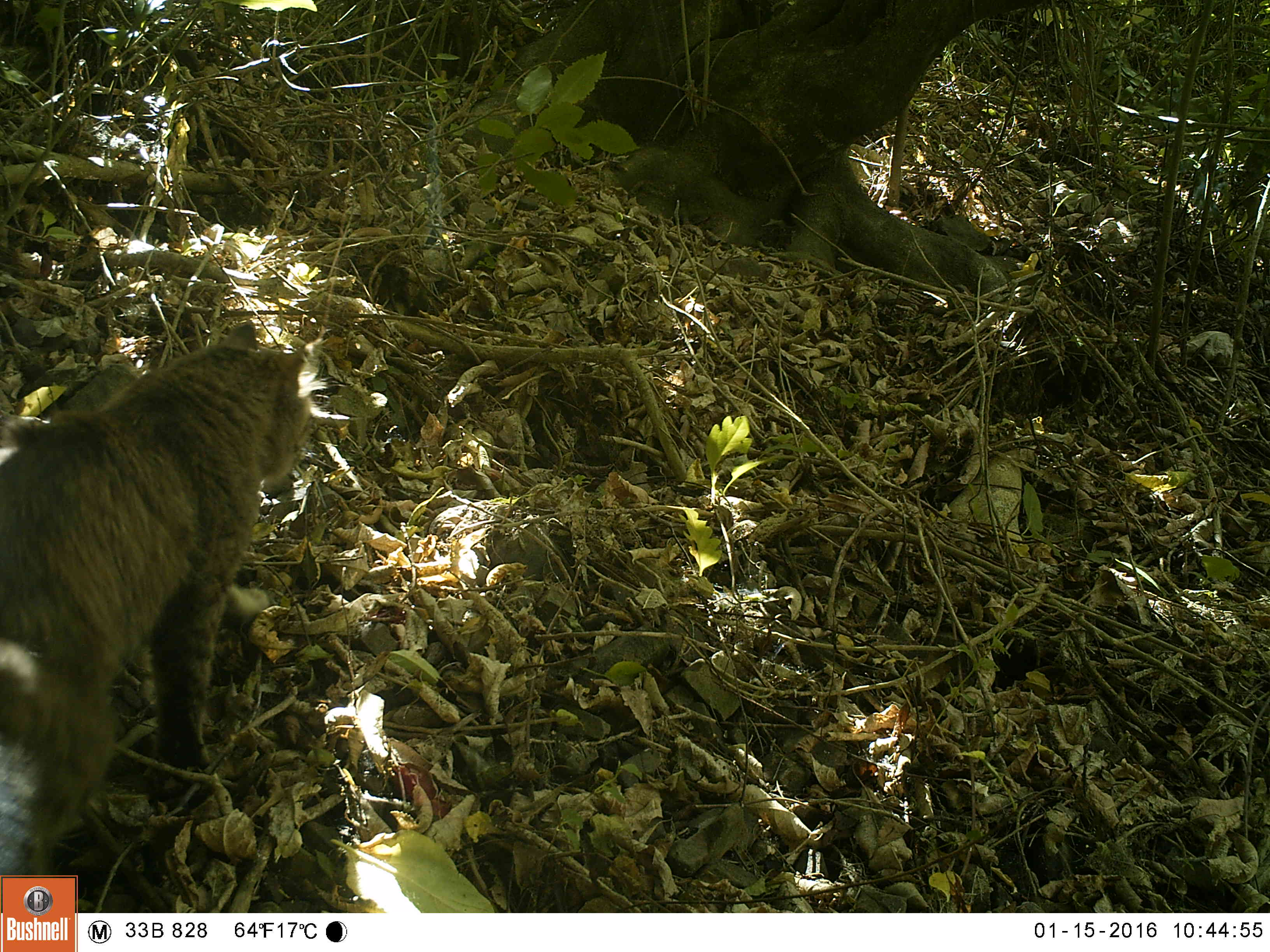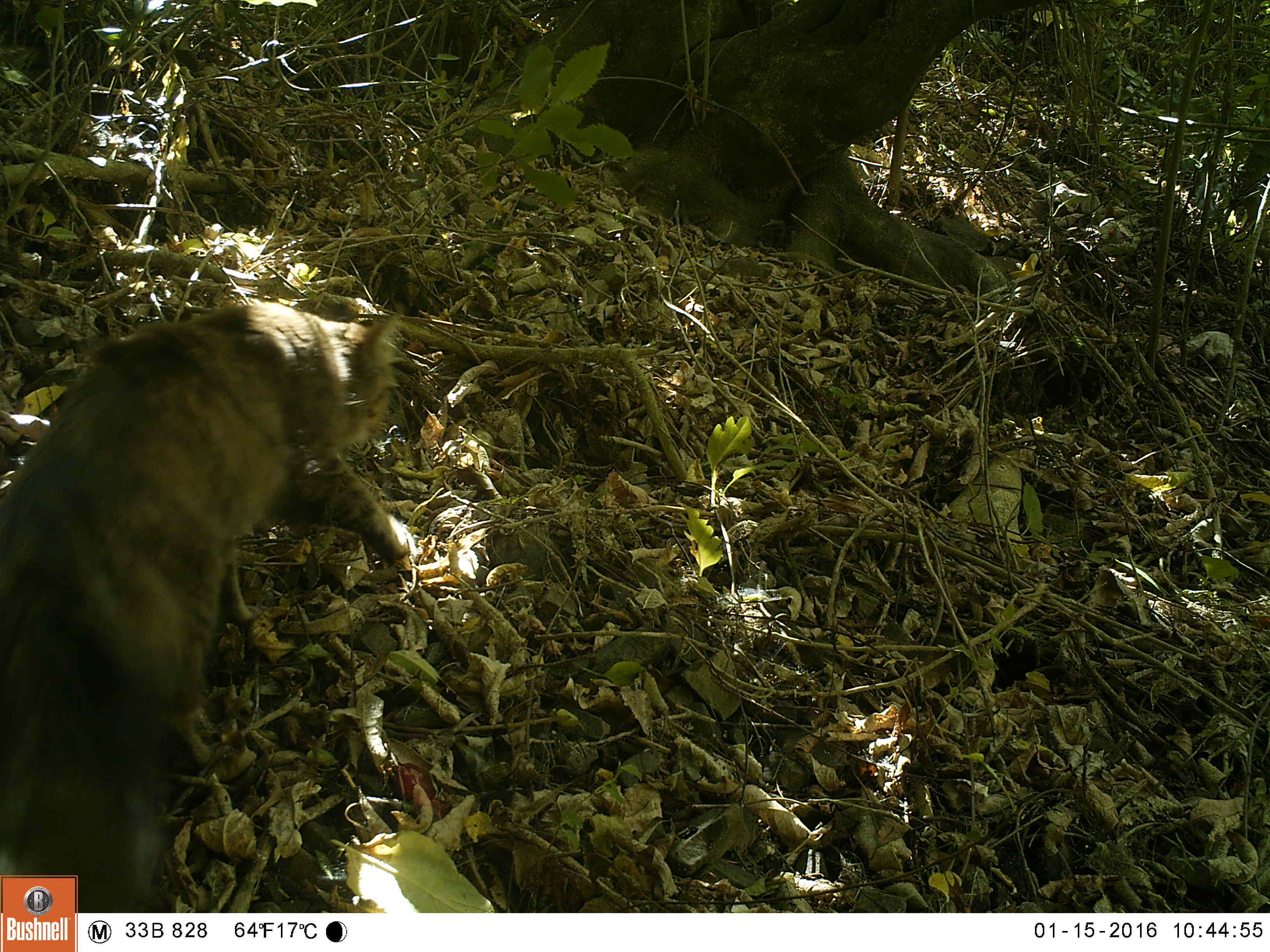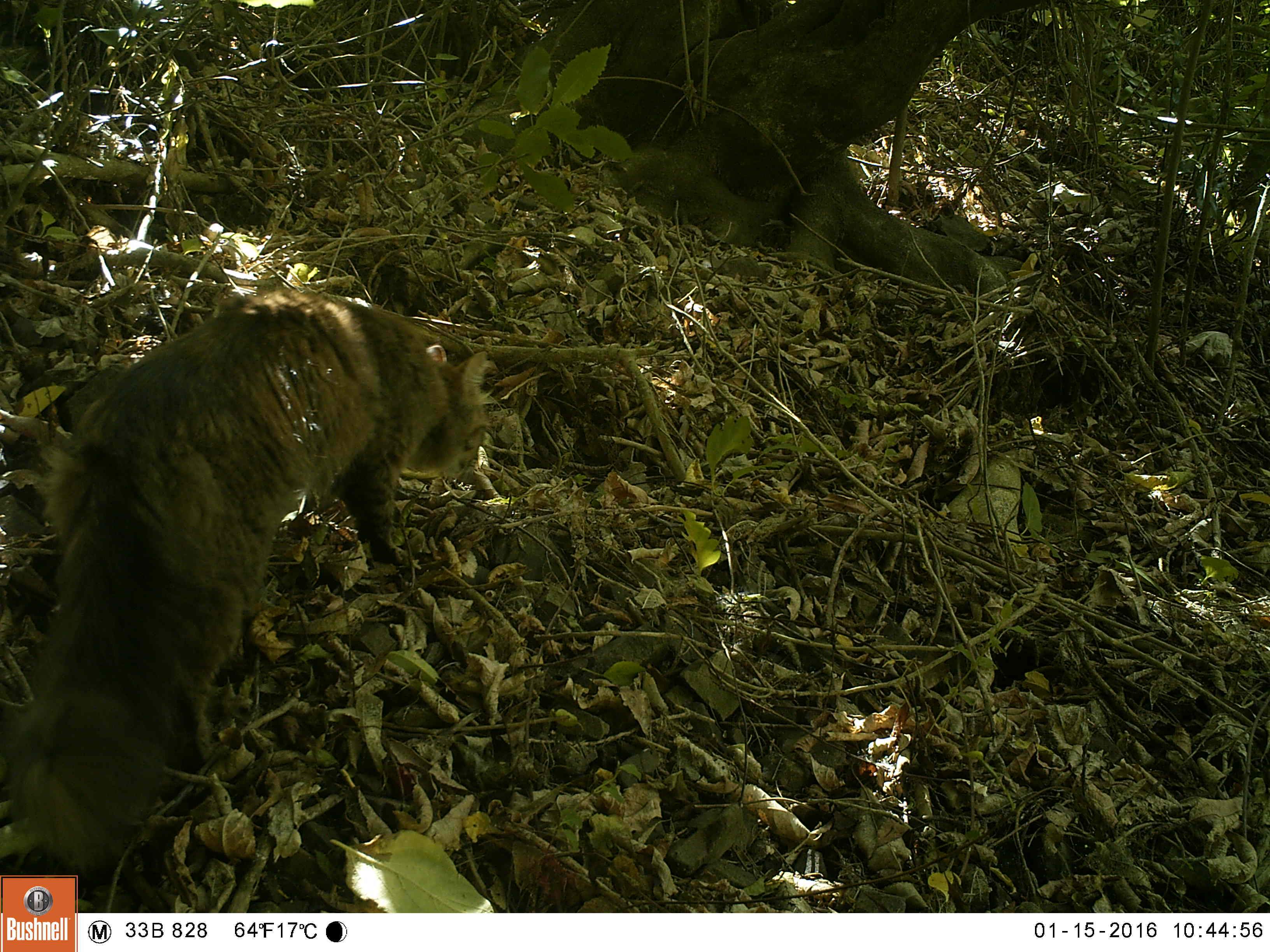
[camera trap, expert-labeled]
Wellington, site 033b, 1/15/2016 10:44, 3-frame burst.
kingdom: Animalia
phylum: Chordata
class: Mammalia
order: Carnivora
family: Felidae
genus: Felis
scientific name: Felis catus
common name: cat